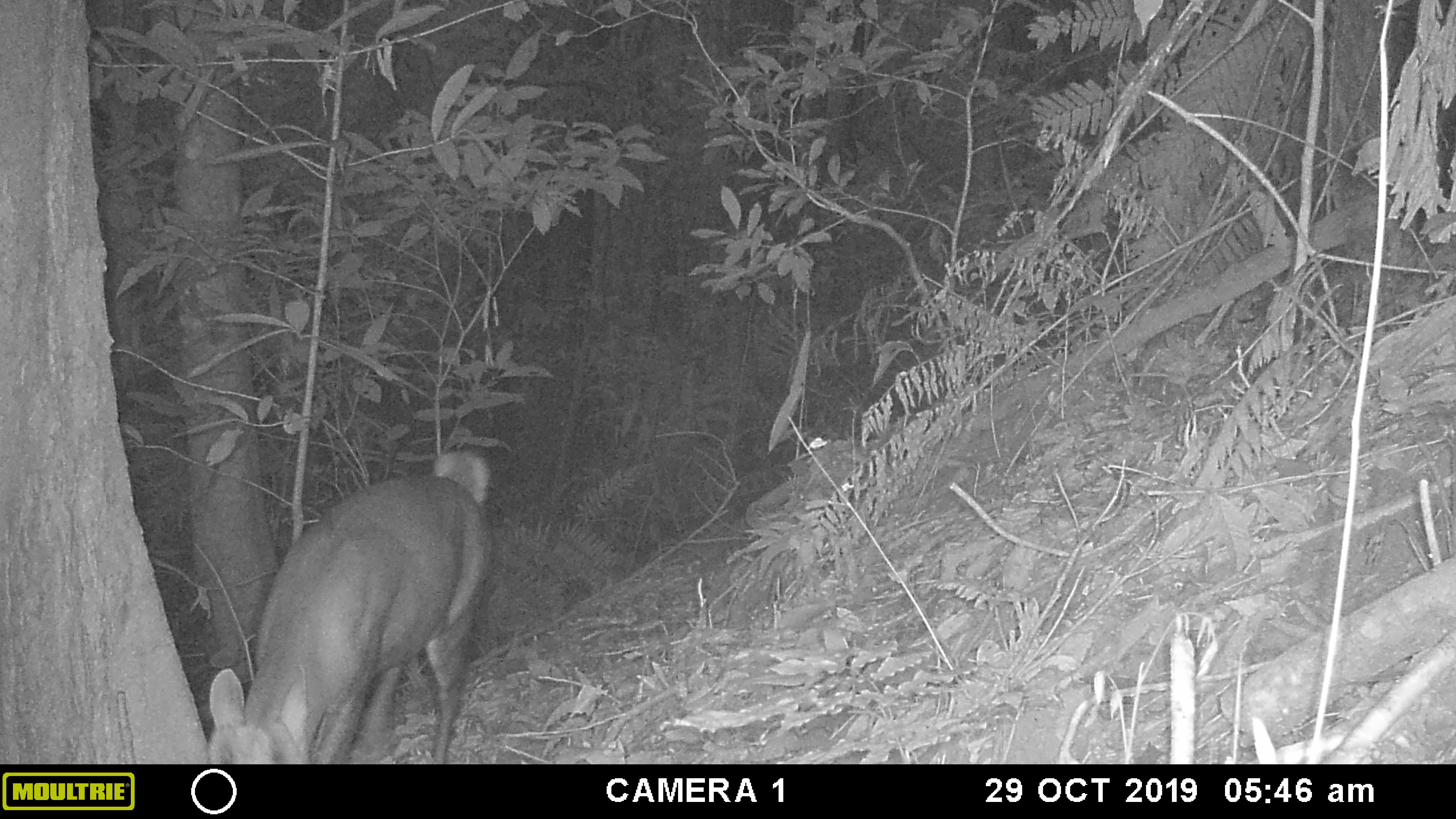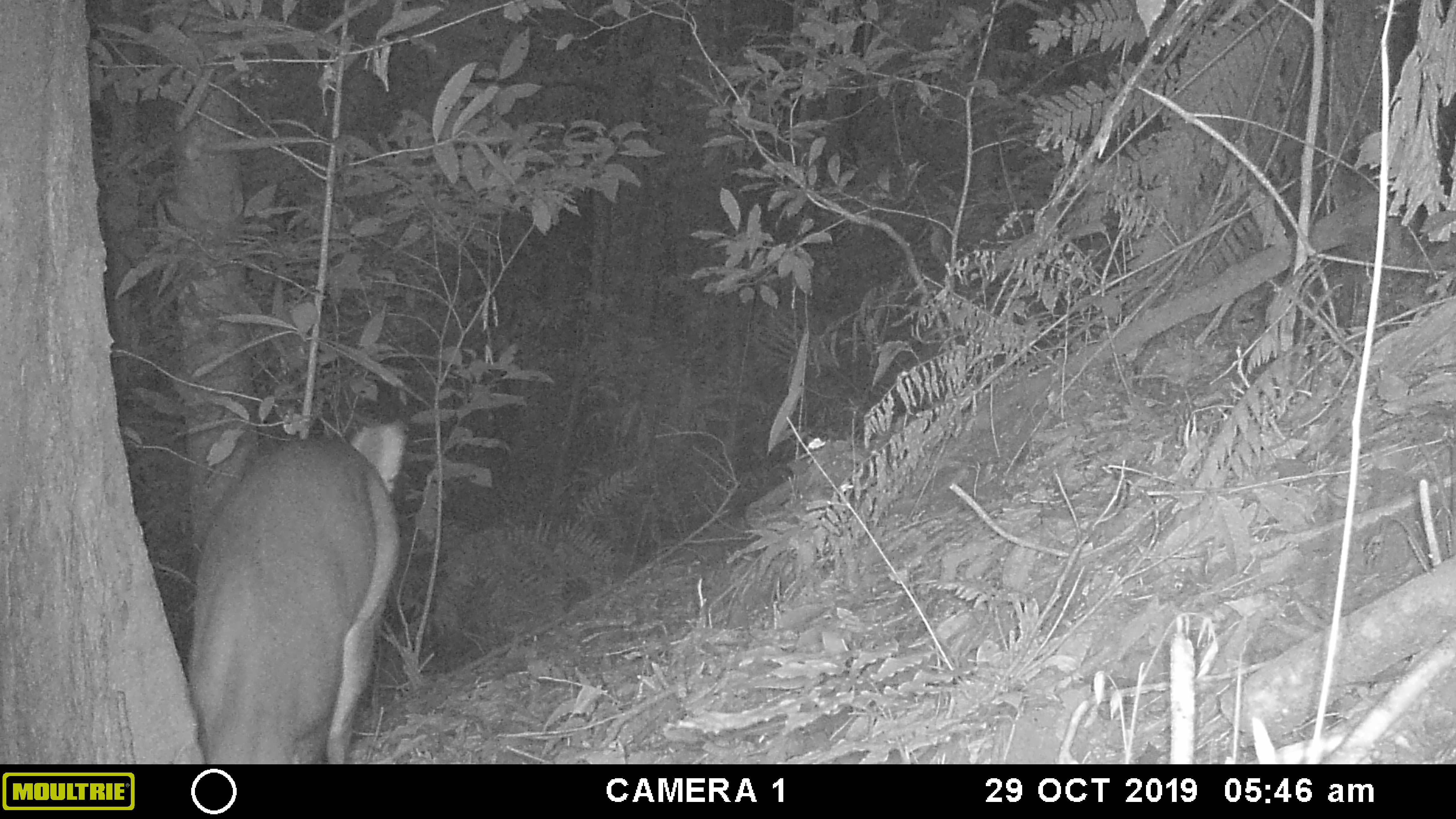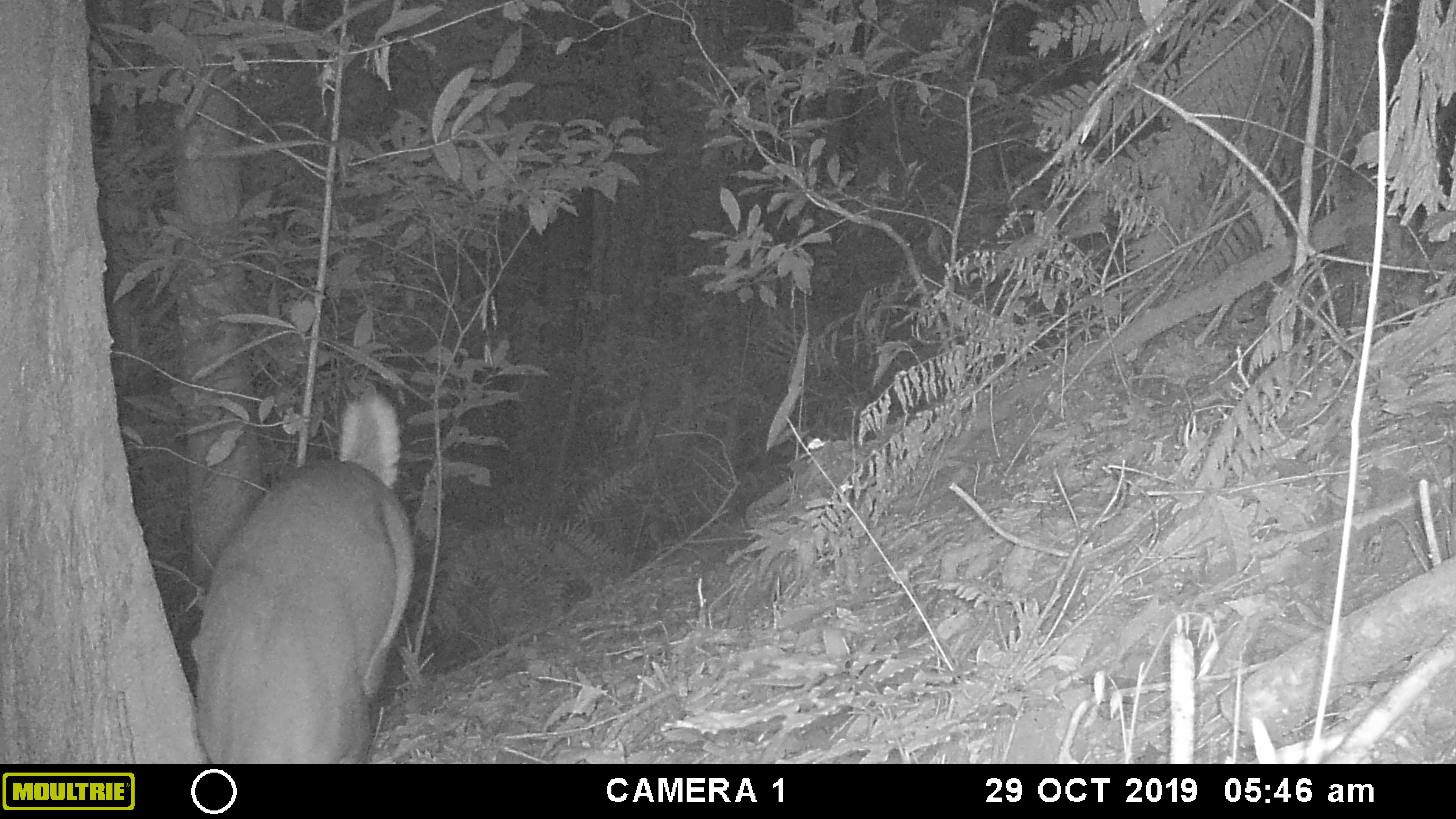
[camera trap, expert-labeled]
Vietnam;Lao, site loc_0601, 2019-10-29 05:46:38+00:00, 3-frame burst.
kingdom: Animalia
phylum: Chordata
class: Mammalia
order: Artiodactyla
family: Cervidae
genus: Muntiacus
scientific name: Muntiacus rooseveltorum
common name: roosevelt's muntjac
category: roosevelts muntjac group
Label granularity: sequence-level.